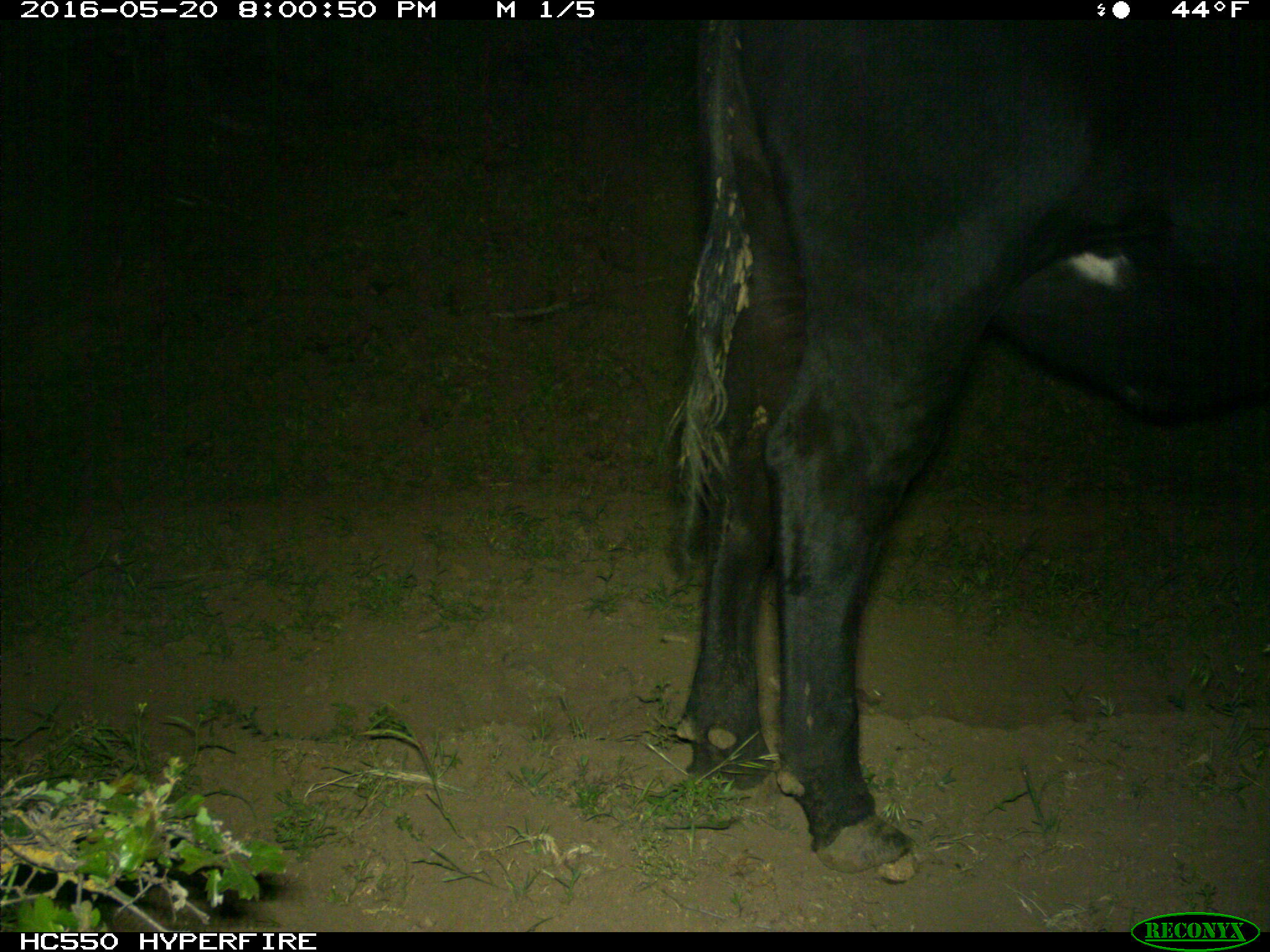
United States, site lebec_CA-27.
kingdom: Animalia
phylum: Chordata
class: Mammalia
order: Artiodactyla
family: Bovidae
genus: Bos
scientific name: Bos taurus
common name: domestic cow